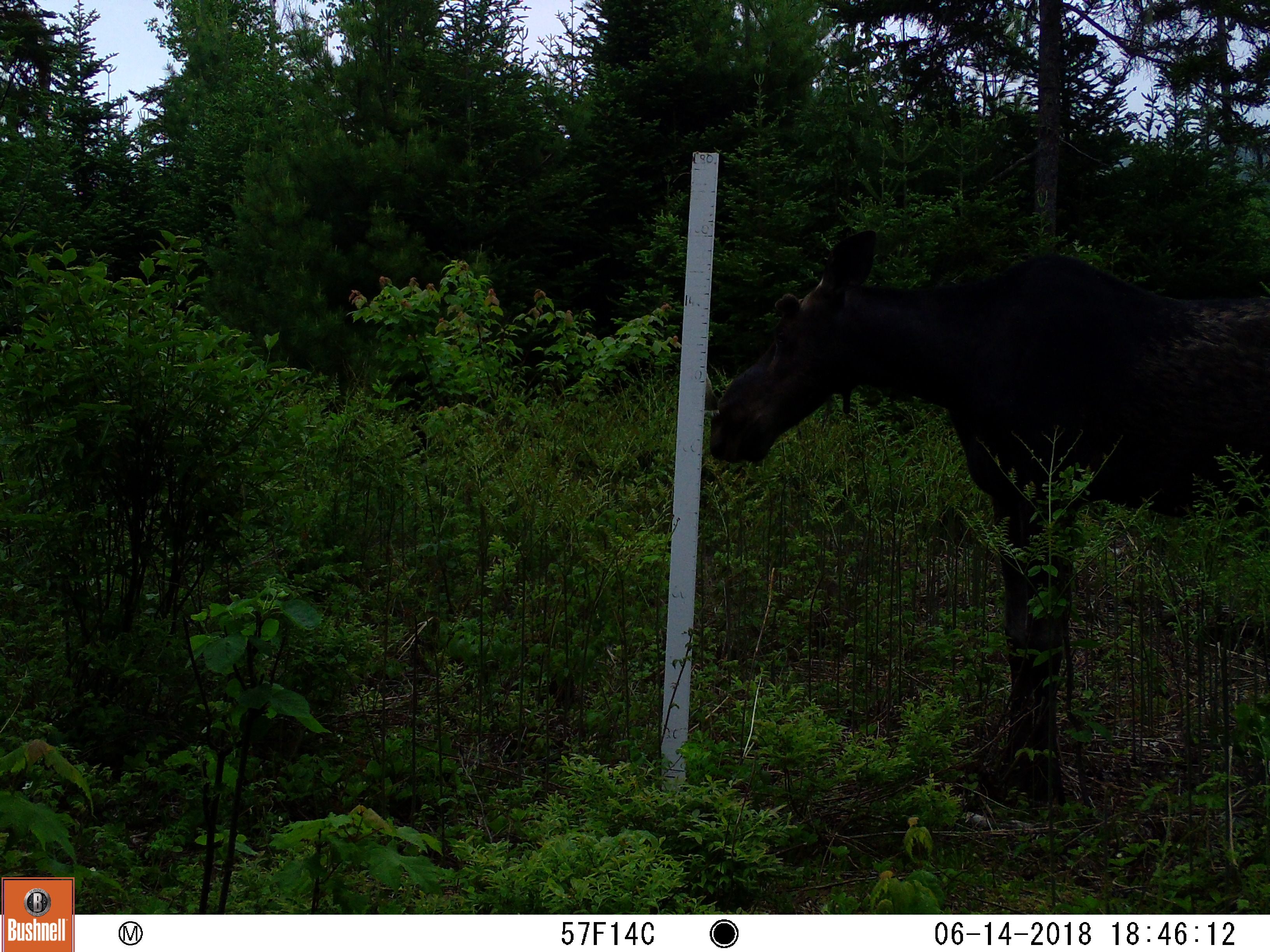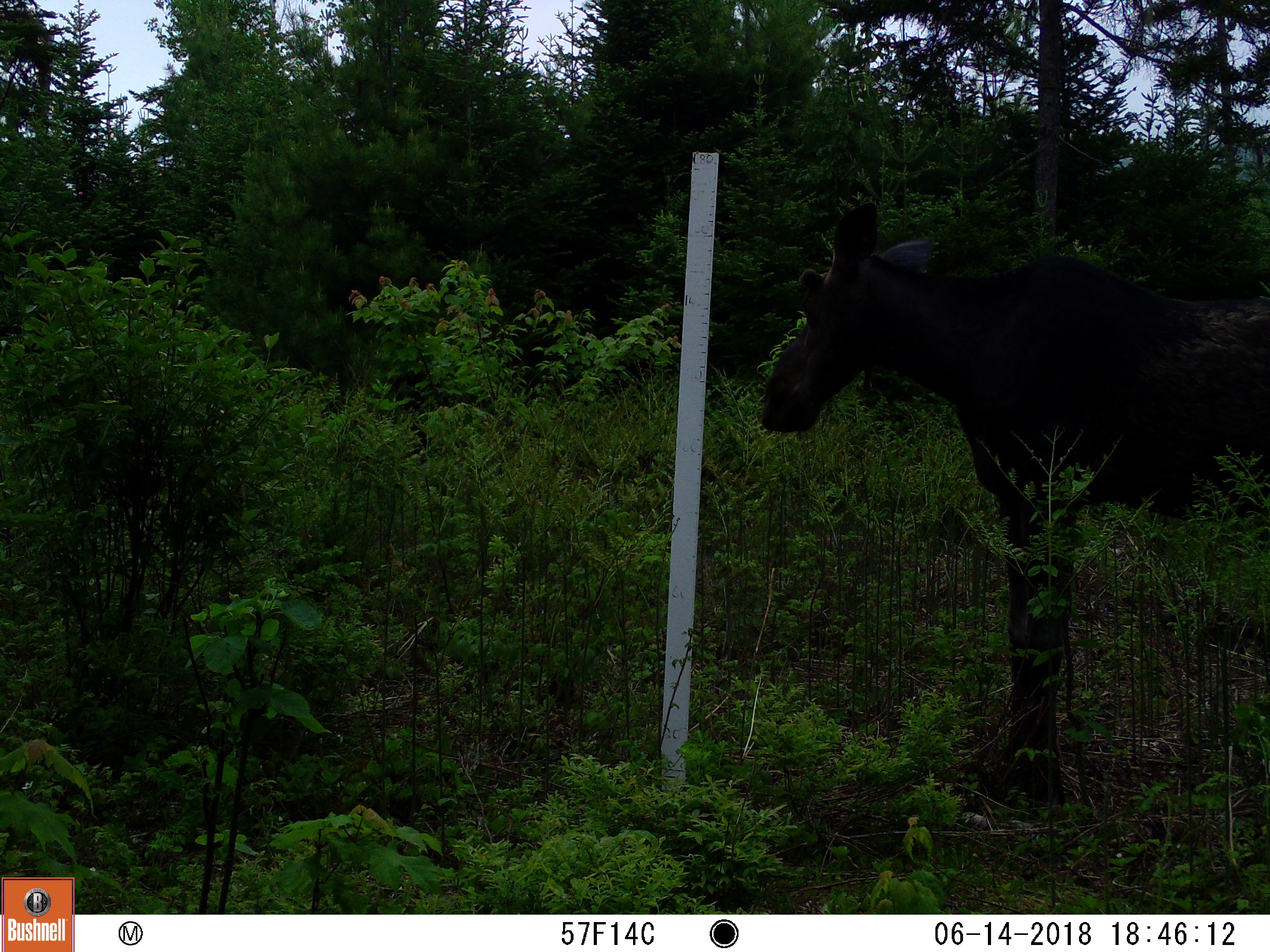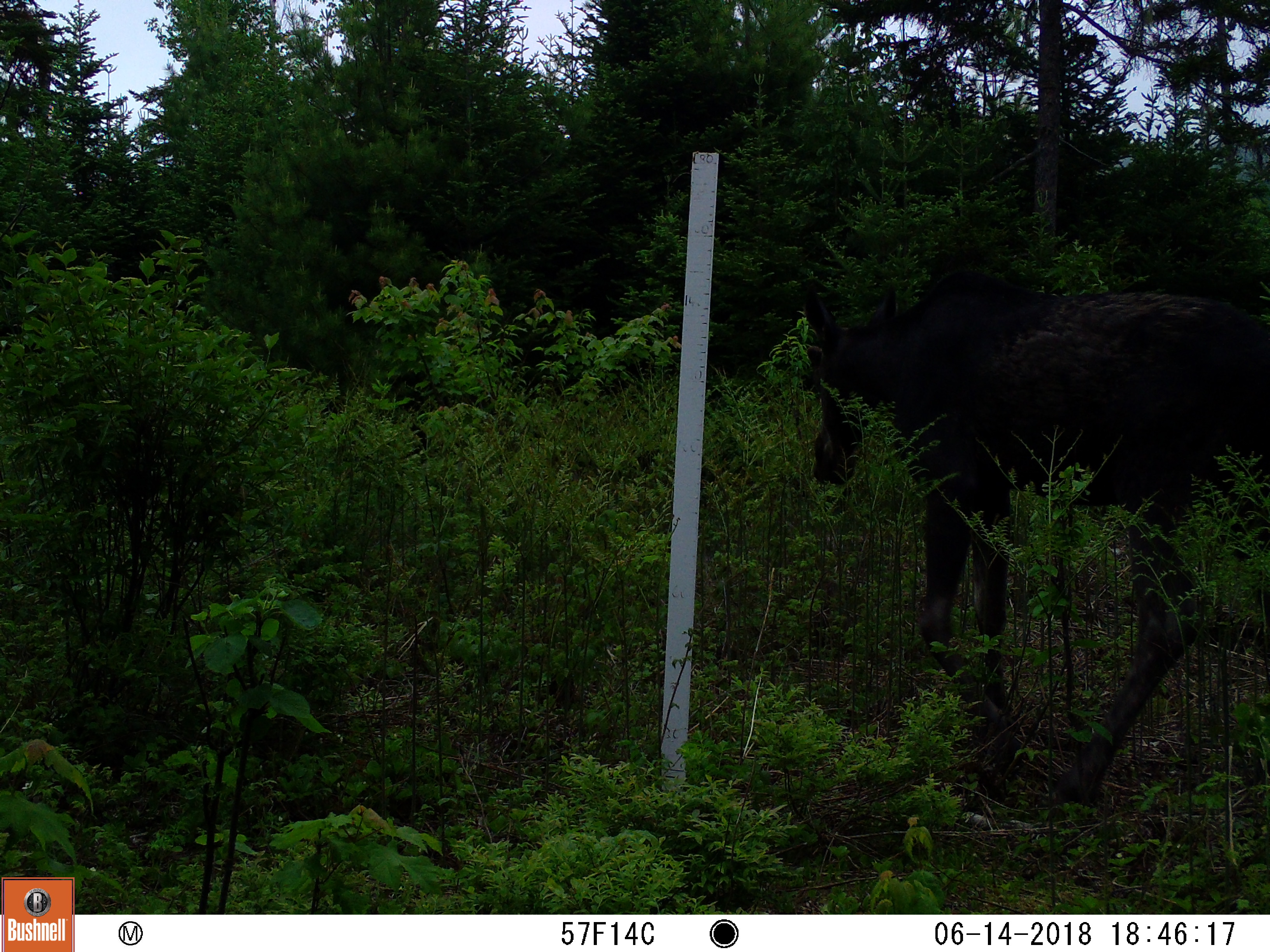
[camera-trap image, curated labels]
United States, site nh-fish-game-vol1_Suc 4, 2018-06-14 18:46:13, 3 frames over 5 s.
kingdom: Animalia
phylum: Chordata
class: Mammalia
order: Artiodactyla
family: Cervidae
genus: Alces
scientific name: Alces alces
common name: moose